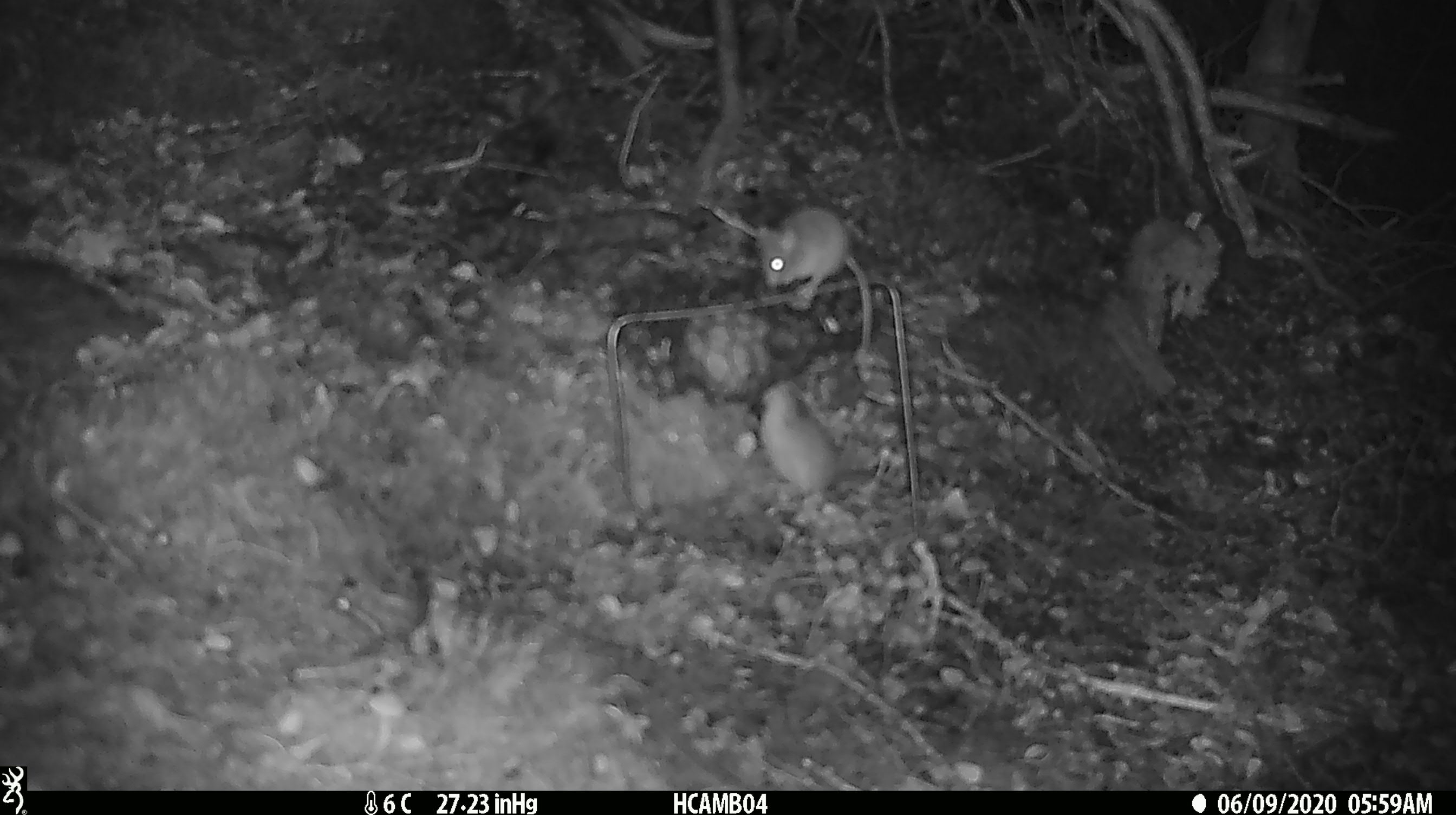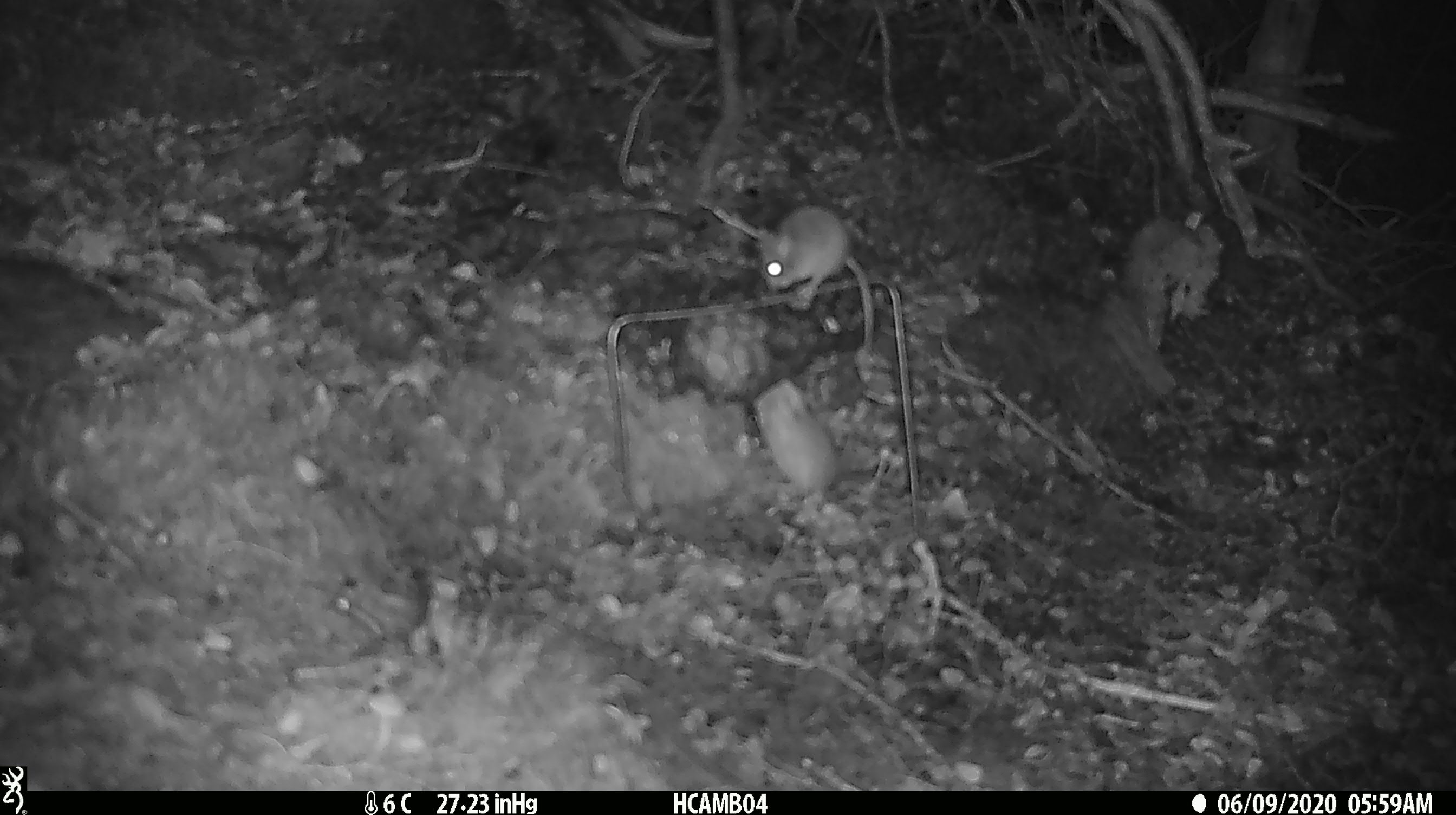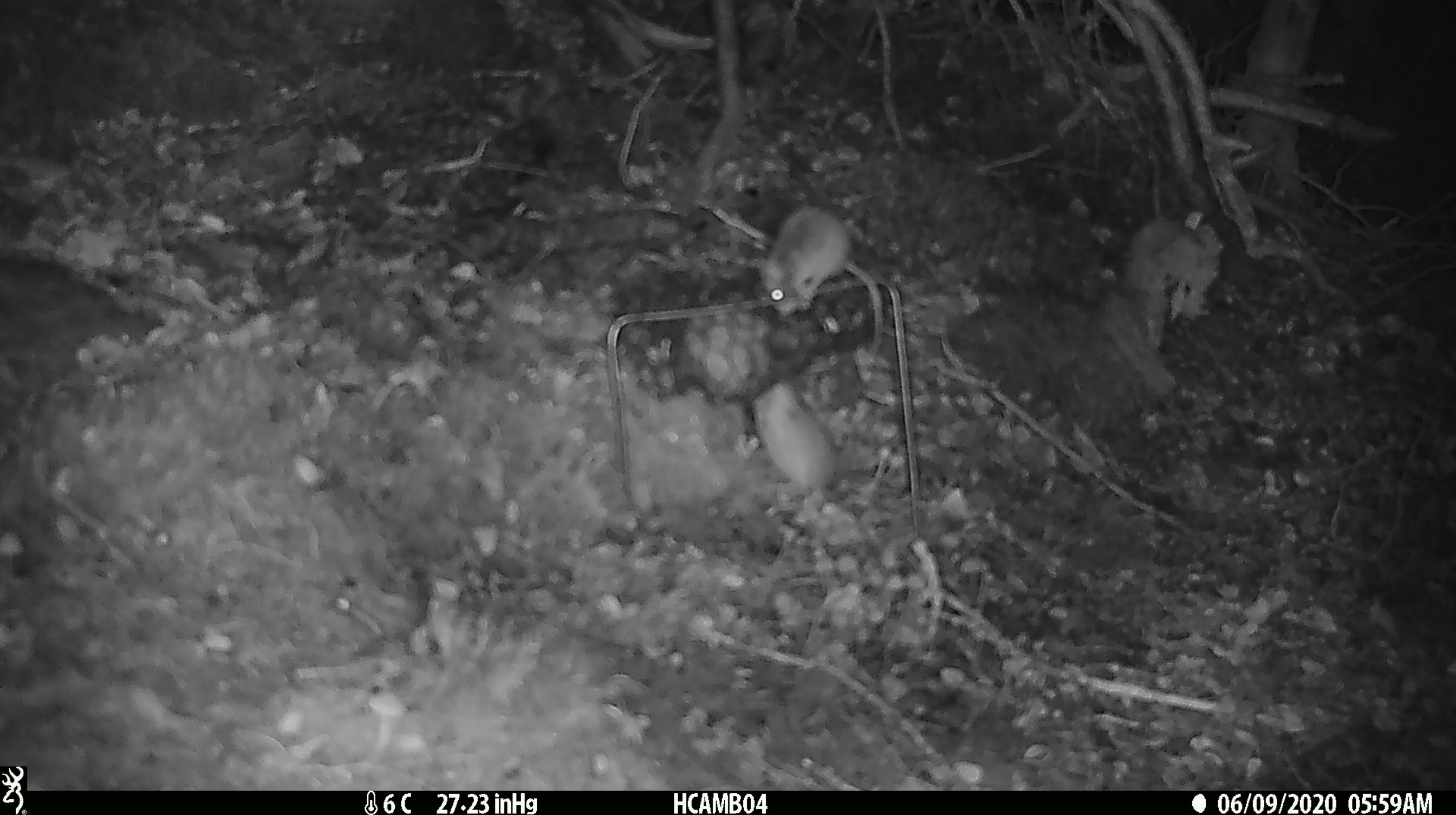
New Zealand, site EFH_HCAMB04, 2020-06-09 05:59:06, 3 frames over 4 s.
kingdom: Animalia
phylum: Chordata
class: Mammalia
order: Rodentia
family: Muridae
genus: Mus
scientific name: Mus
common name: mouse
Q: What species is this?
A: Mouse (Mus).